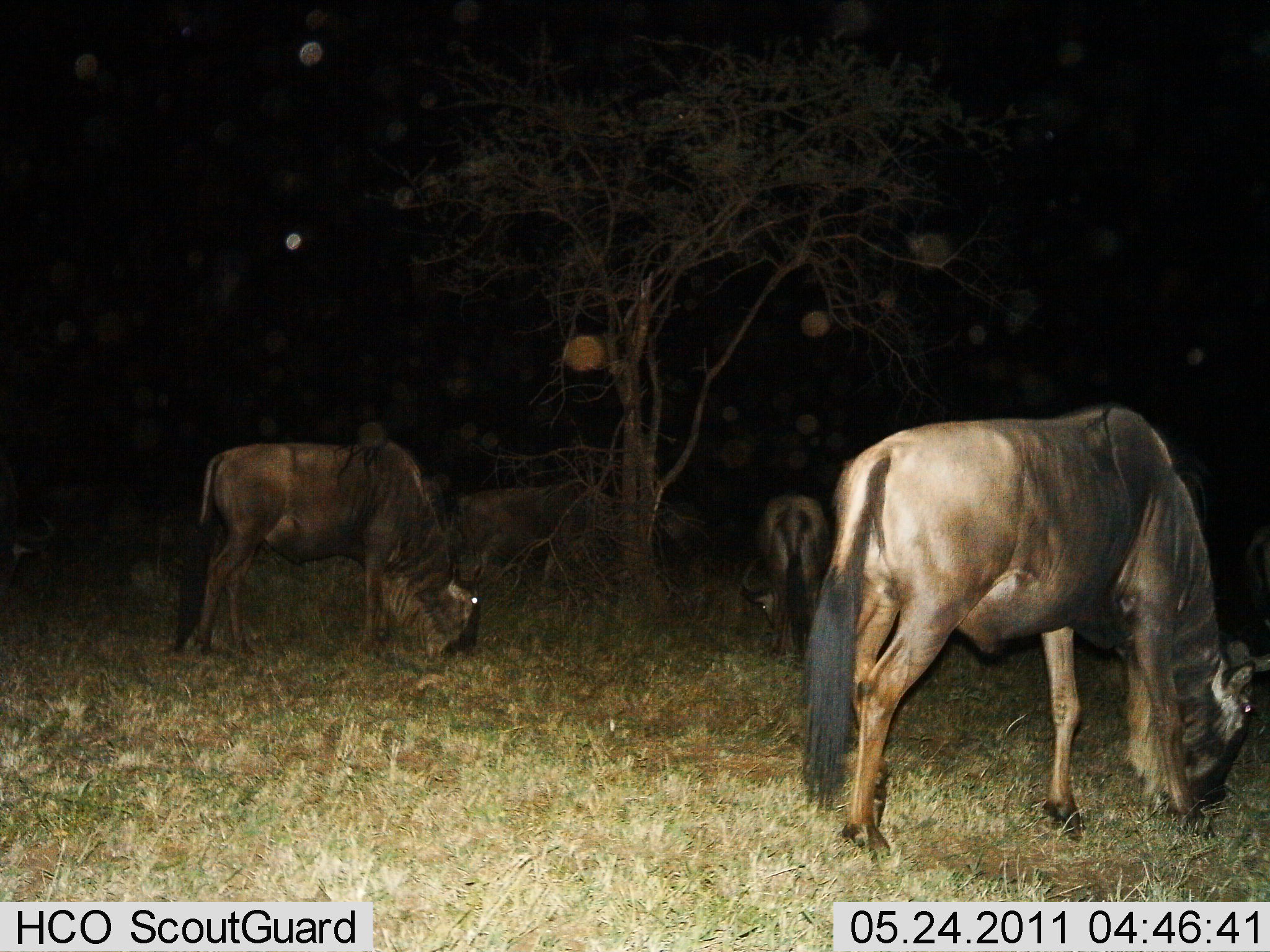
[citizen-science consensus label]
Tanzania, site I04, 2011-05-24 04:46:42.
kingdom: Animalia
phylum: Chordata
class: Mammalia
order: Artiodactyla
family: Bovidae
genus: Connochaetes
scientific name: Connochaetes taurinus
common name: blue wildebeest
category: wildebeest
Wildebeest (blue wildebeest) (Connochaetes taurinus), count 4. Behavior (volunteer vote fractions): standing 38%, resting 0%, moving 0%, interacting 0%. Young present (vote fraction): 0%. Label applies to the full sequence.